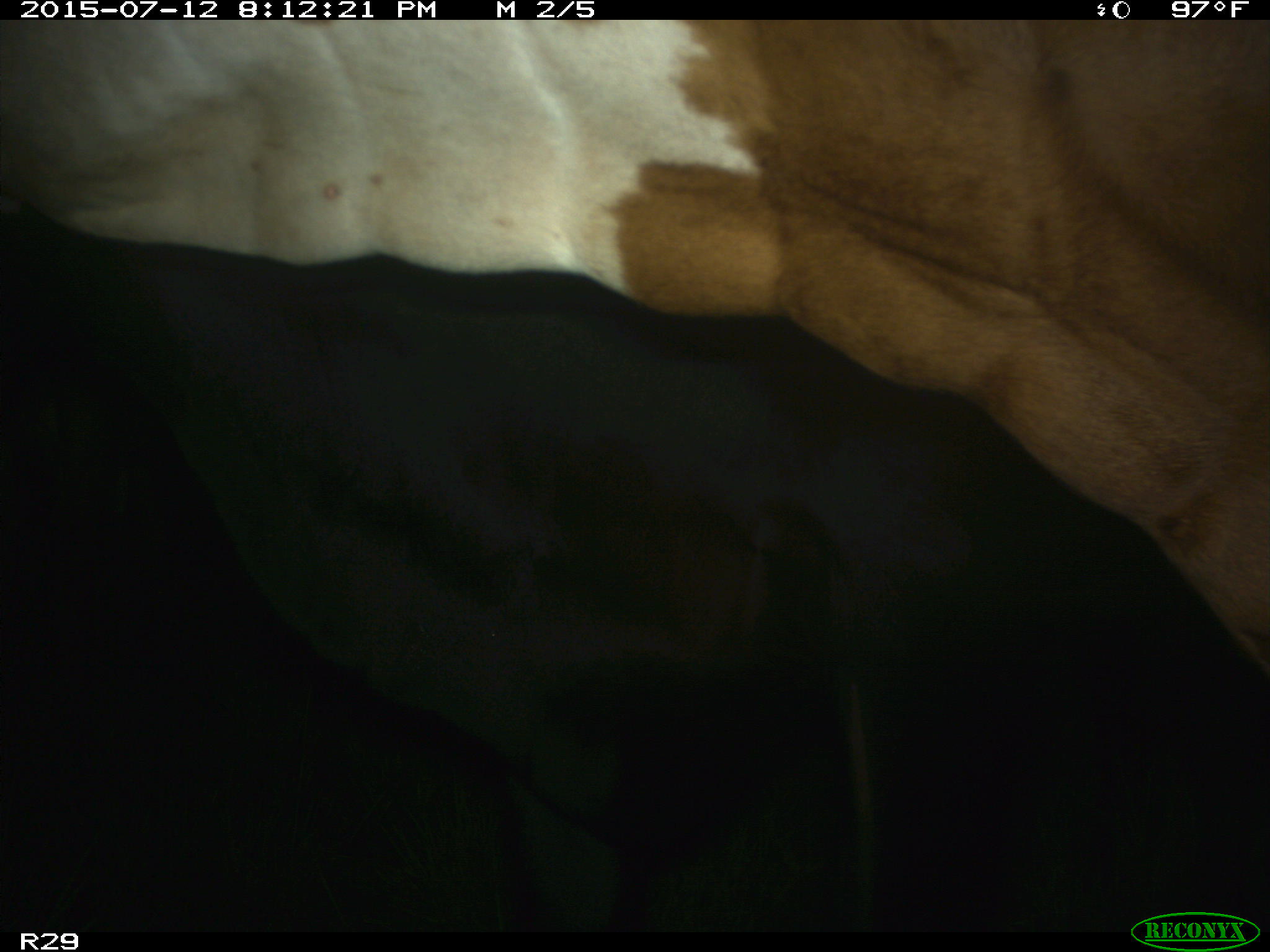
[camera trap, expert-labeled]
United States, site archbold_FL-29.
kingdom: Animalia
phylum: Chordata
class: Mammalia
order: Artiodactyla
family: Bovidae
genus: Bos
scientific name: Bos taurus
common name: domestic cow